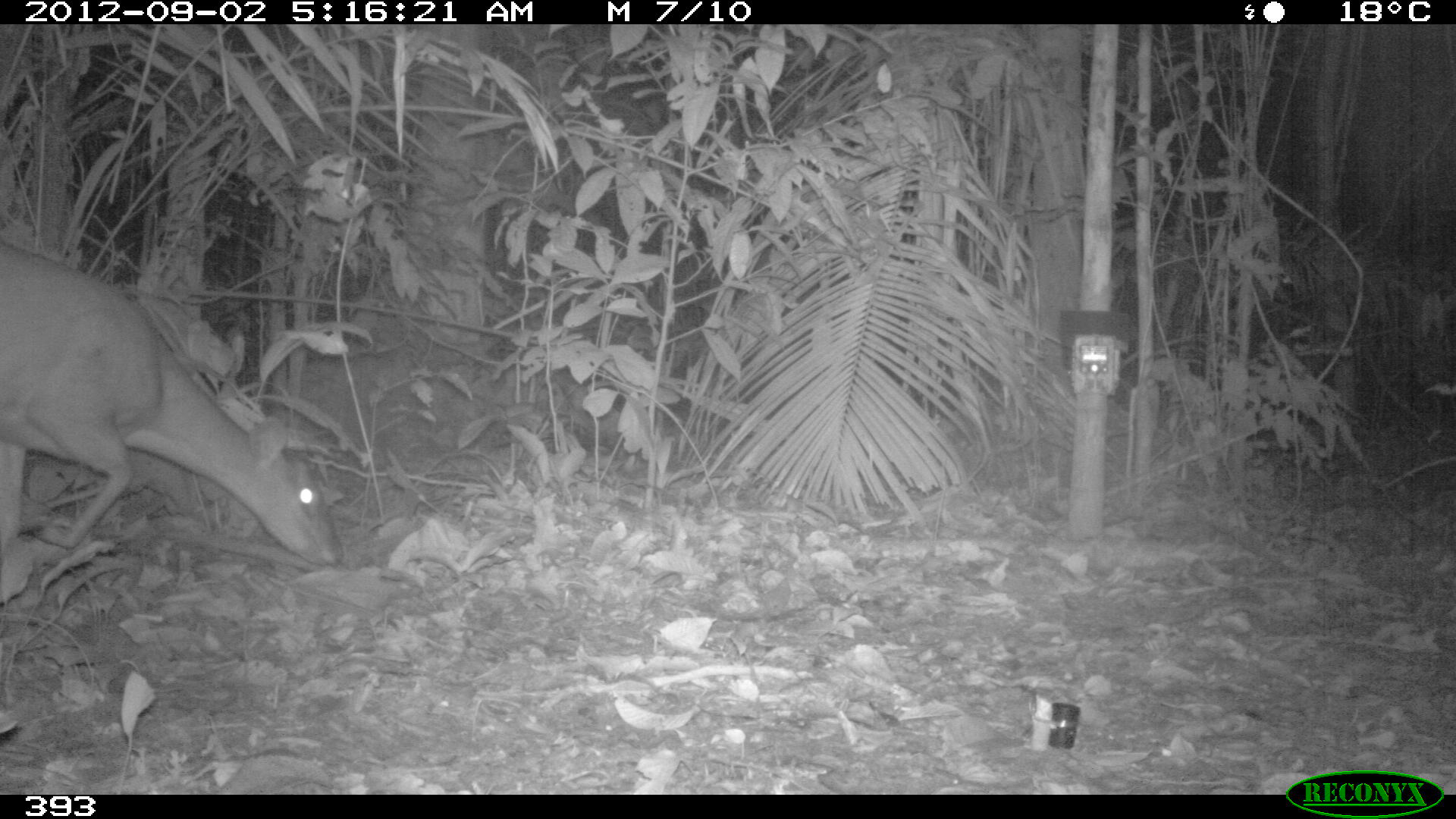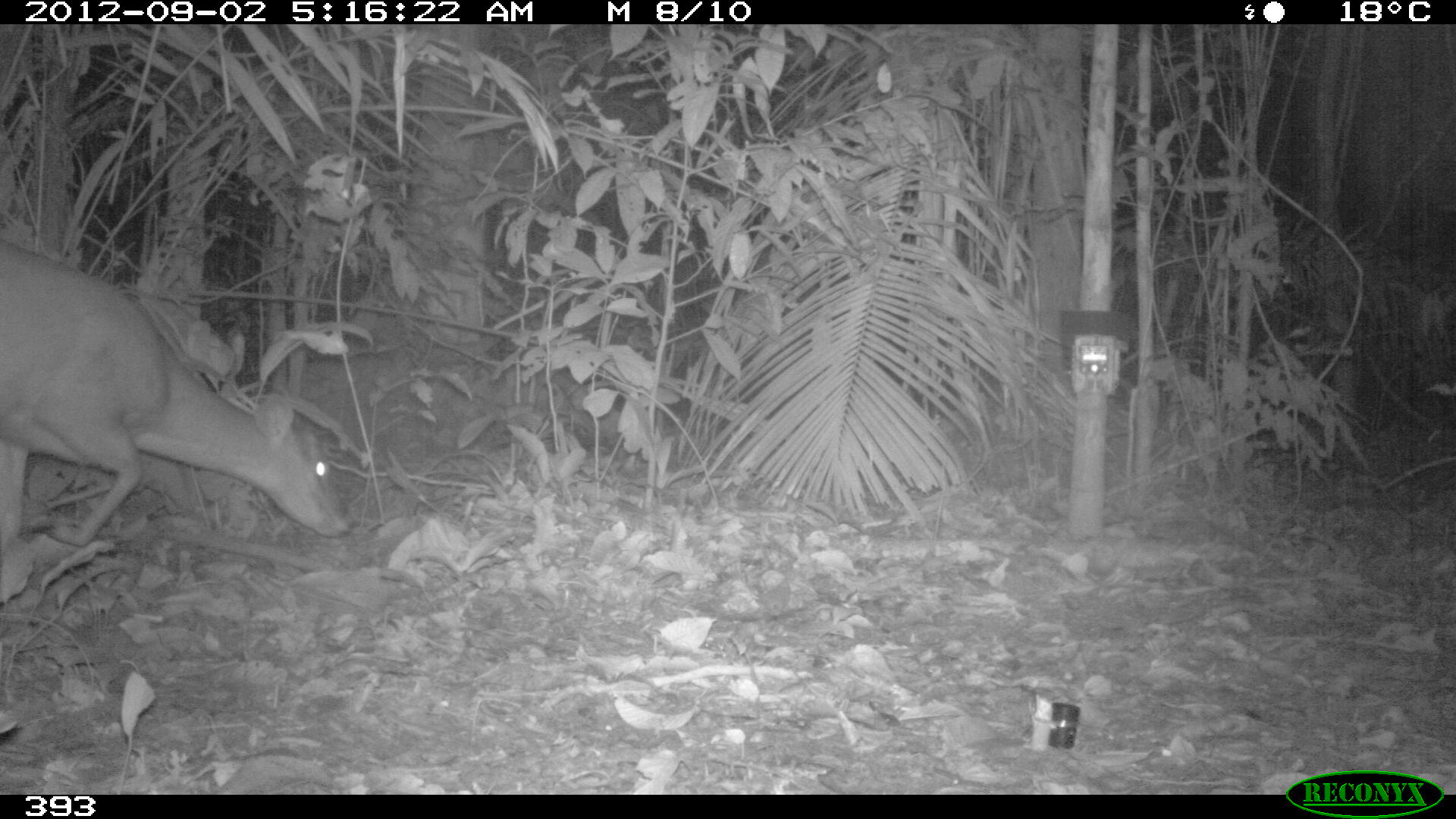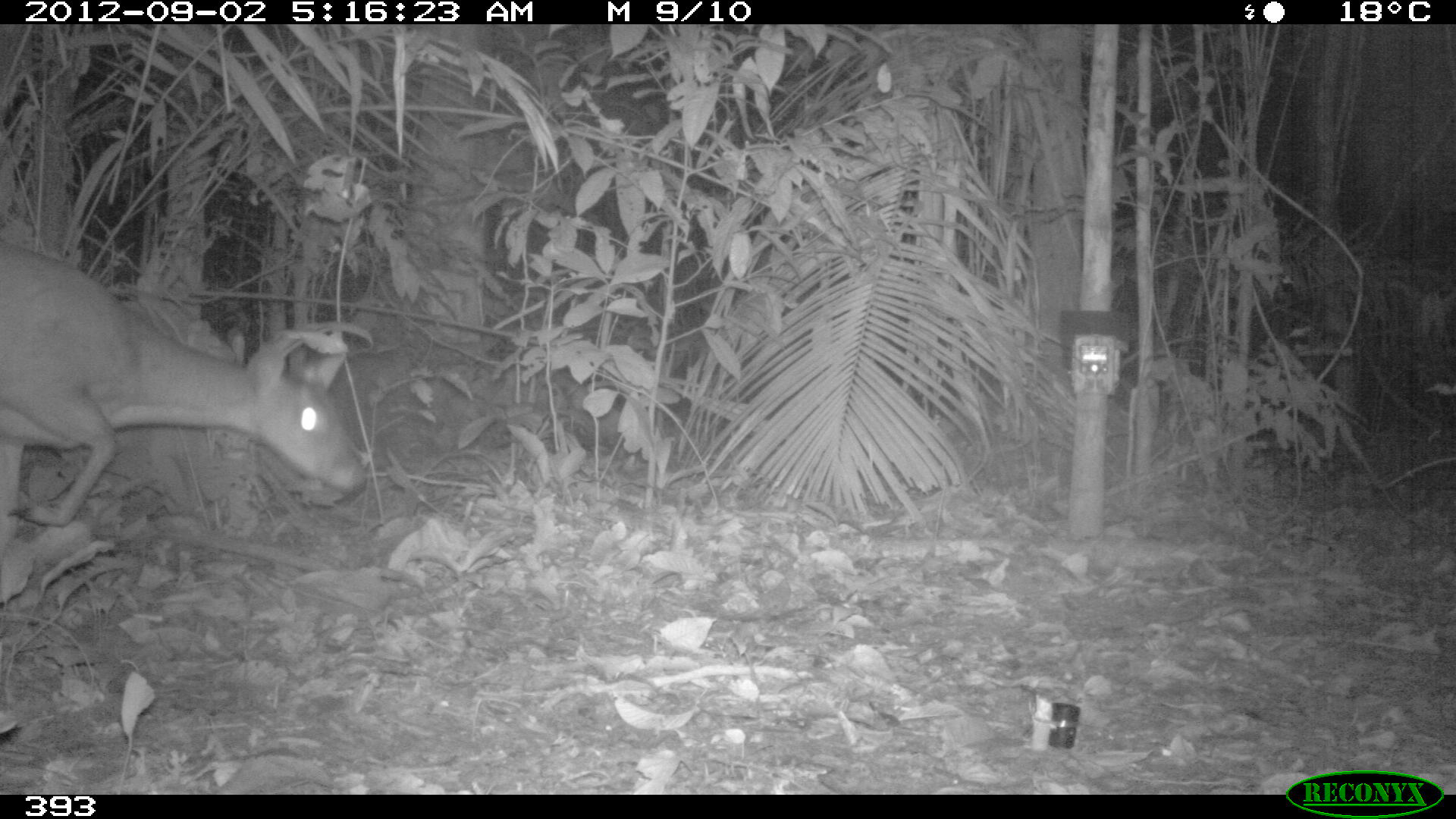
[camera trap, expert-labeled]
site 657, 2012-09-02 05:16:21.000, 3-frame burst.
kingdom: Animalia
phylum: Chordata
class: Mammalia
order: Artiodactyla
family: Cervidae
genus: Mazama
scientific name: Mazama americana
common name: red brocket